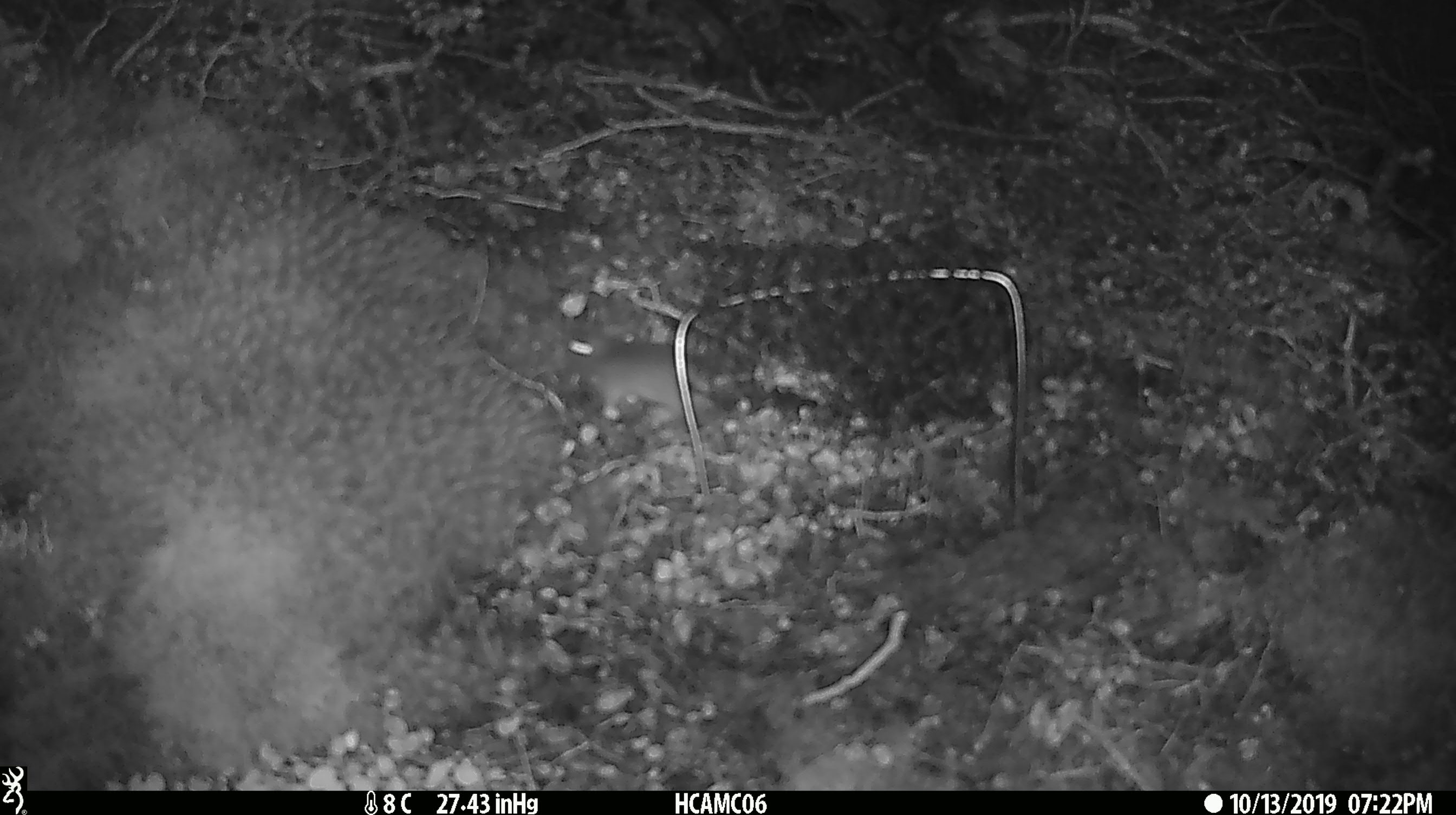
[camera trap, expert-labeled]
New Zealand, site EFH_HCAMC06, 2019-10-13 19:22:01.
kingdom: Animalia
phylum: Chordata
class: Mammalia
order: Rodentia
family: Muridae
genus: Mus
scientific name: Mus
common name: mouse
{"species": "mouse (Mus)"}